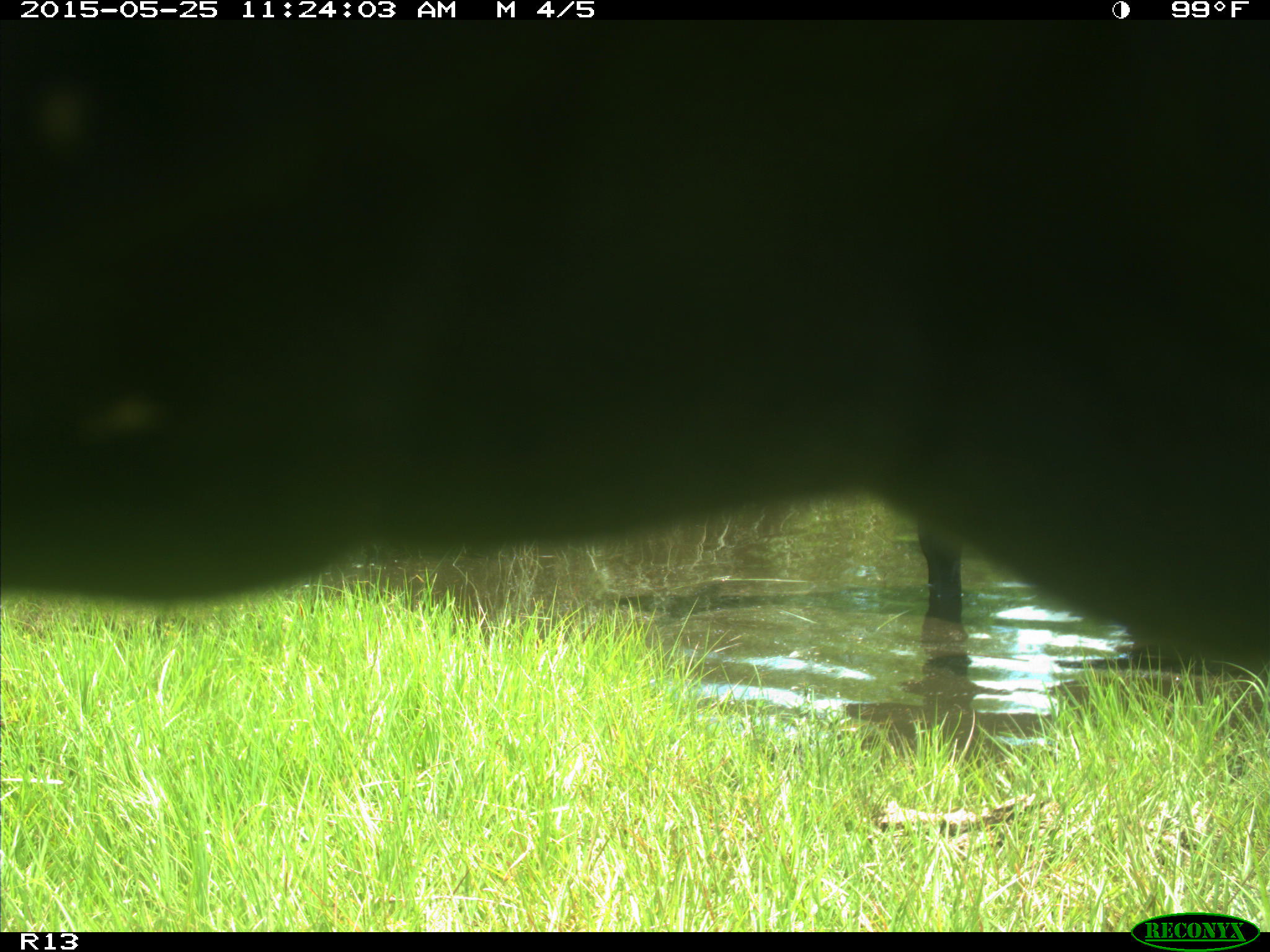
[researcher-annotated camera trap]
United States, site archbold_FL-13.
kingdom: Animalia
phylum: Chordata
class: Mammalia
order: Artiodactyla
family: Bovidae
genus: Bos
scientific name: Bos taurus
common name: domestic cow